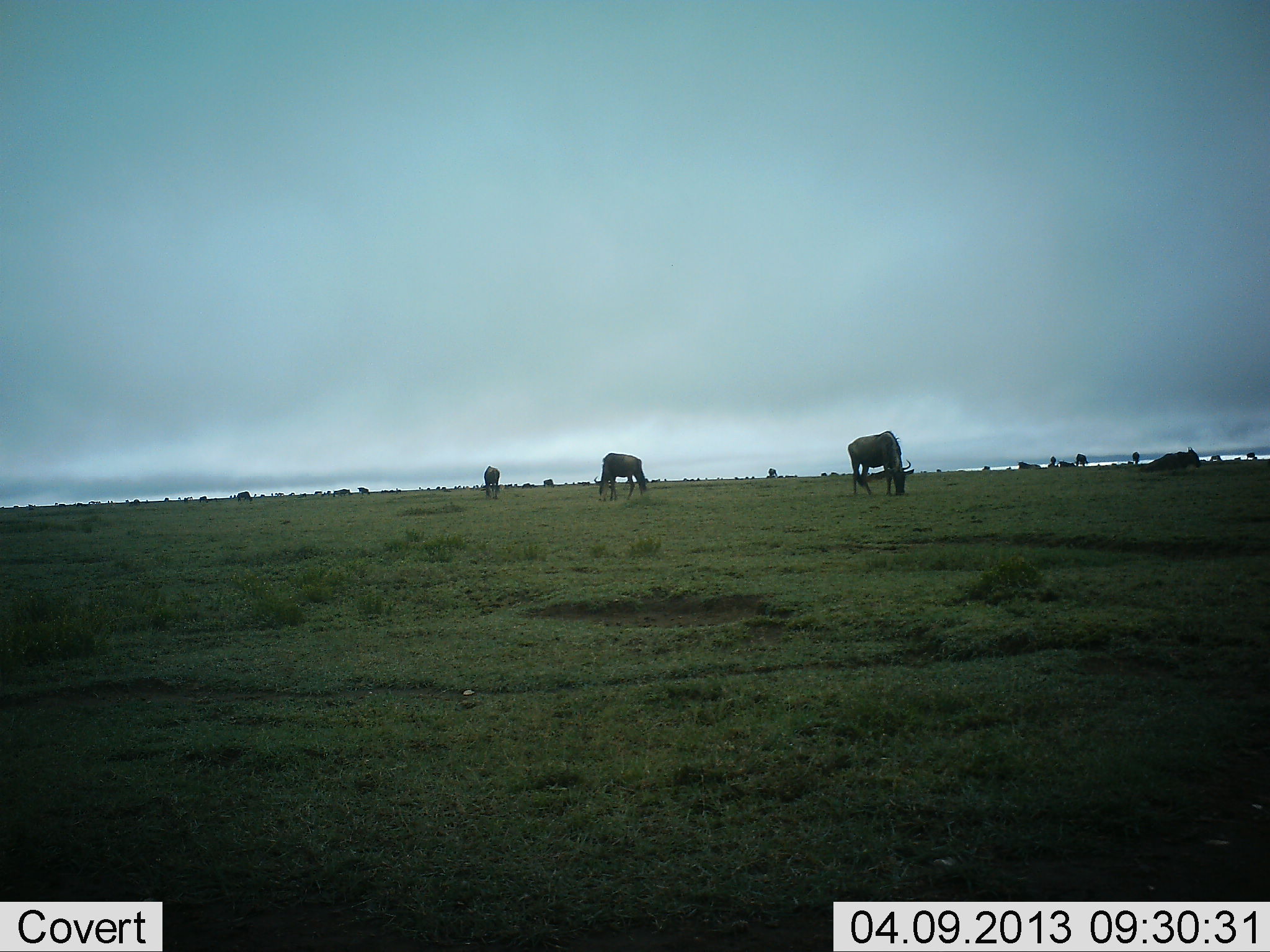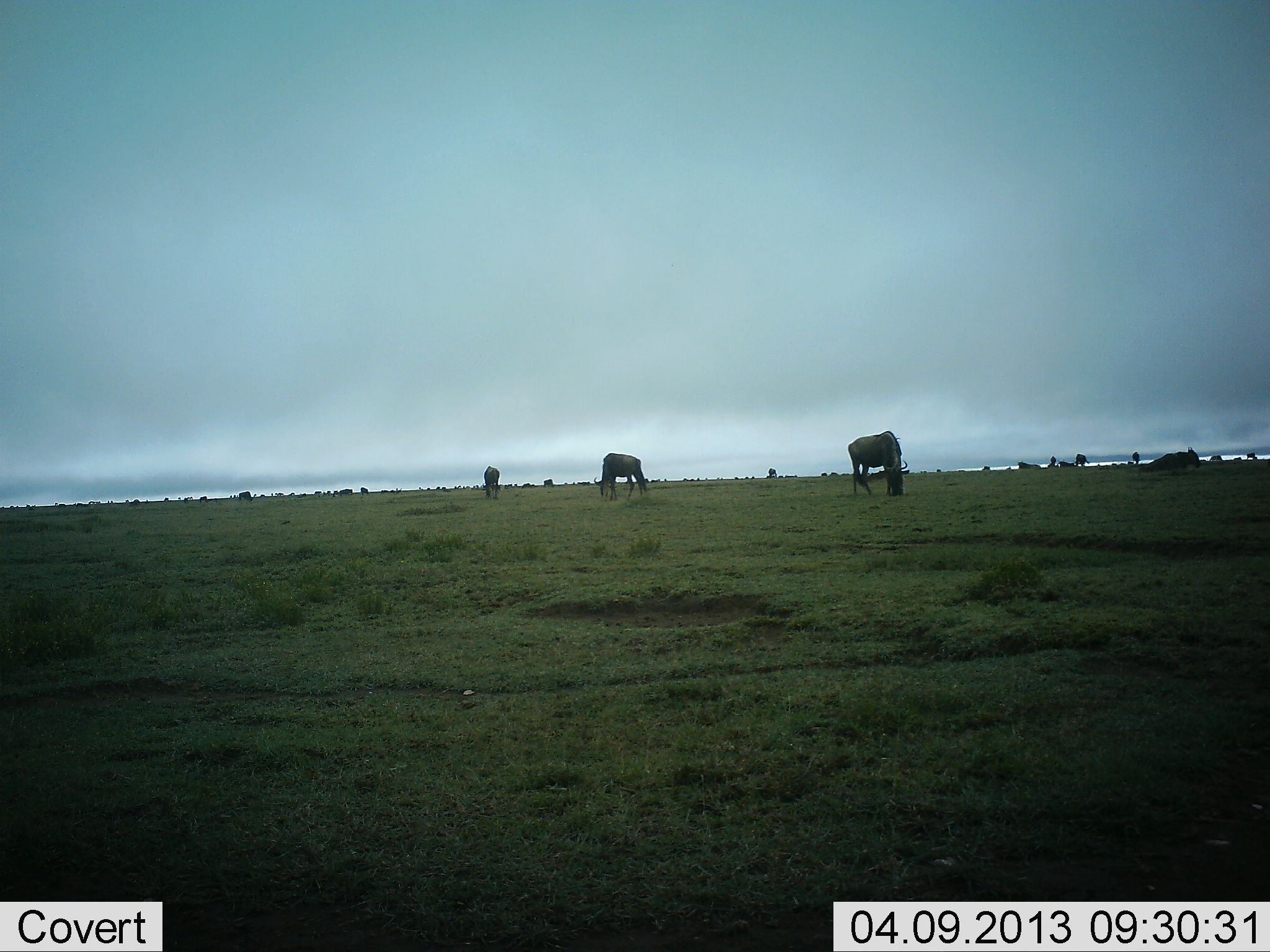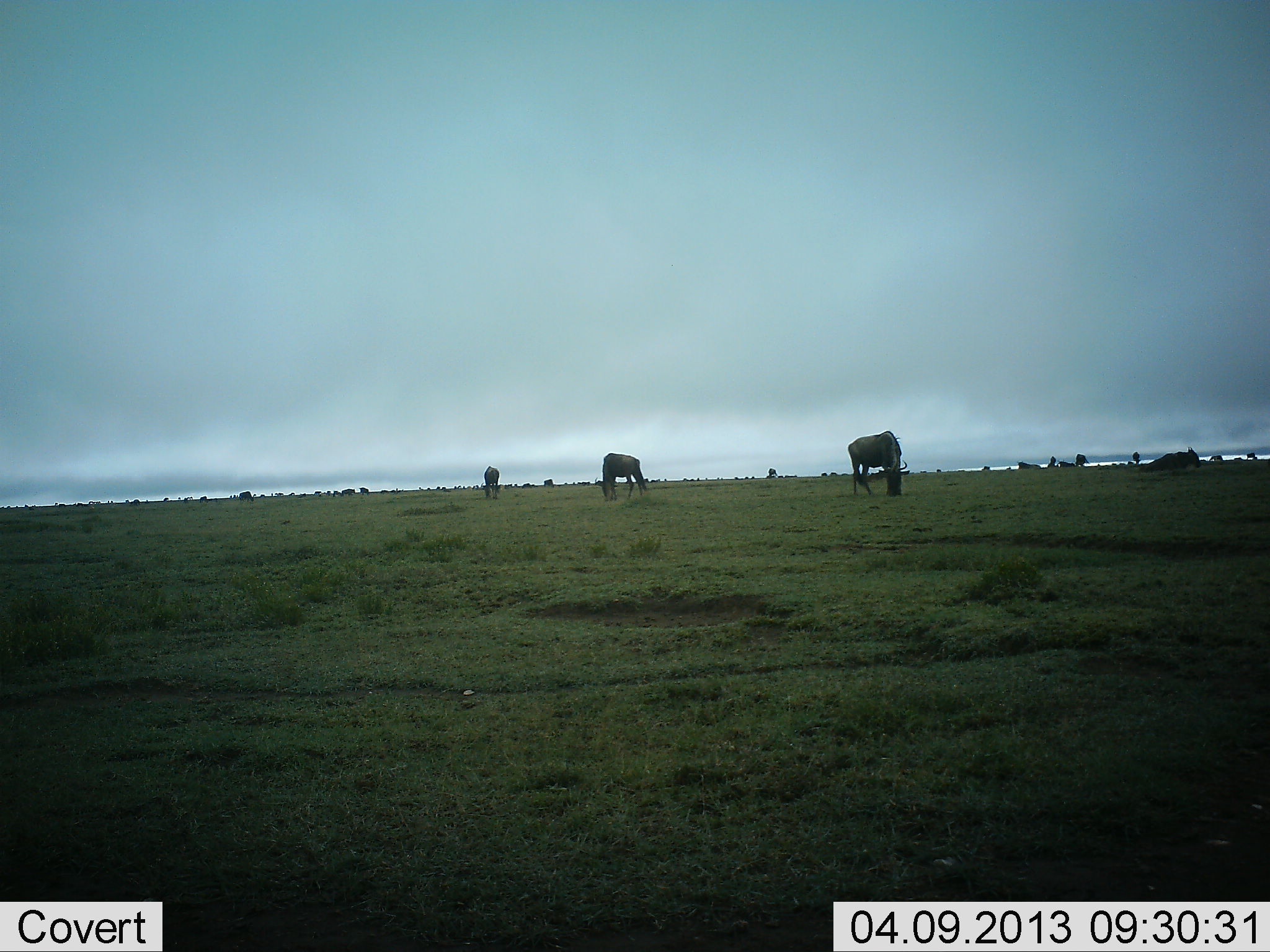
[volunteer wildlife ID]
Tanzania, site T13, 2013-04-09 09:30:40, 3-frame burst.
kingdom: Animalia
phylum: Chordata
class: Mammalia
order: Artiodactyla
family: Bovidae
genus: Connochaetes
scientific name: Connochaetes taurinus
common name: blue wildebeest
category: wildebeest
Wildebeest (blue wildebeest) (Connochaetes taurinus), count 4. Behavior (volunteer vote fractions): standing 30%, resting 12%, moving 6%, interacting 0%. Young present (vote fraction): 0%. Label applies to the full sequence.